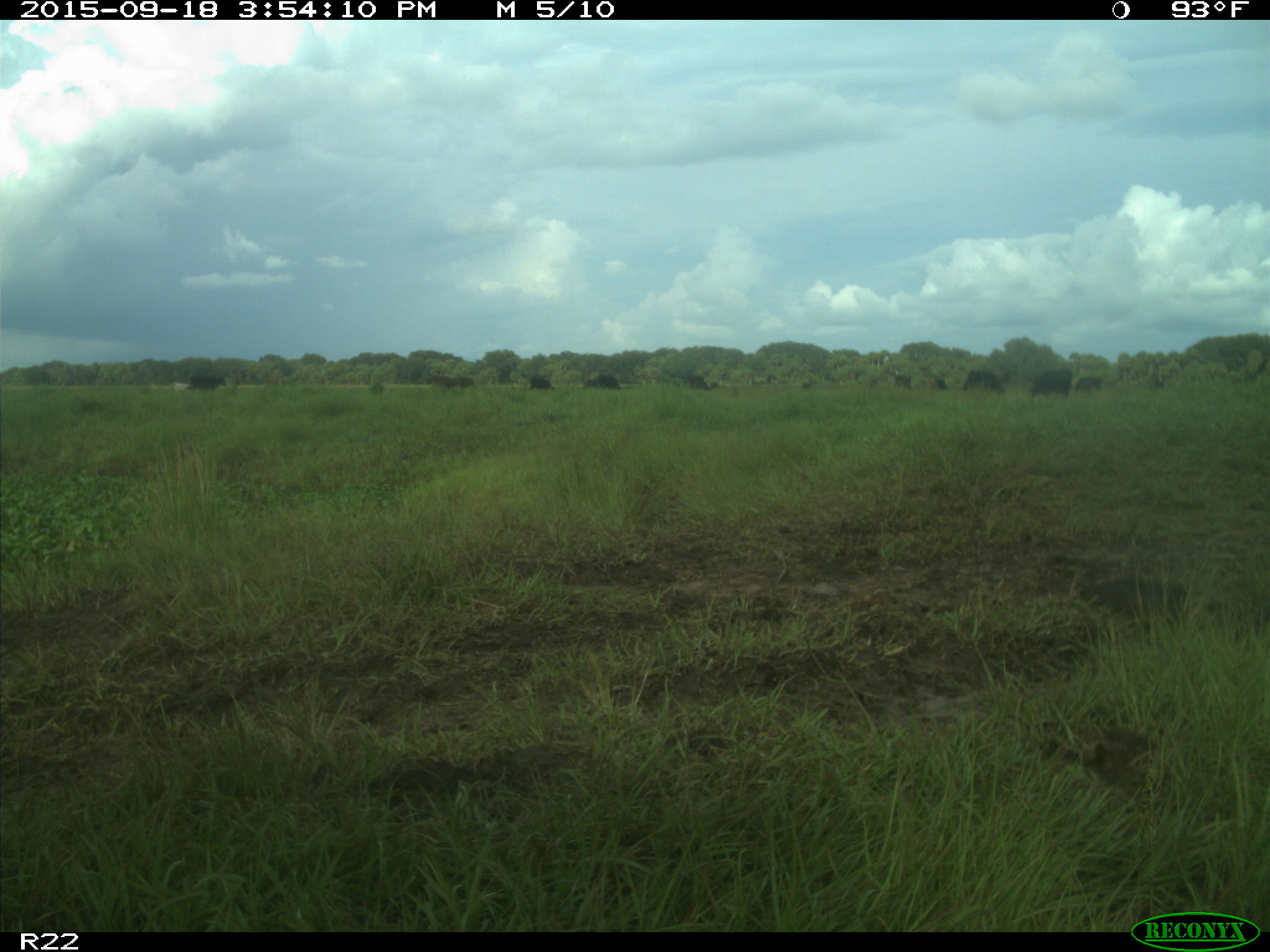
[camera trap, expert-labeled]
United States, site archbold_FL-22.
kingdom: Animalia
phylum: Chordata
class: Mammalia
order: Artiodactyla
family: Bovidae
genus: Bos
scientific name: Bos taurus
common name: domestic cow